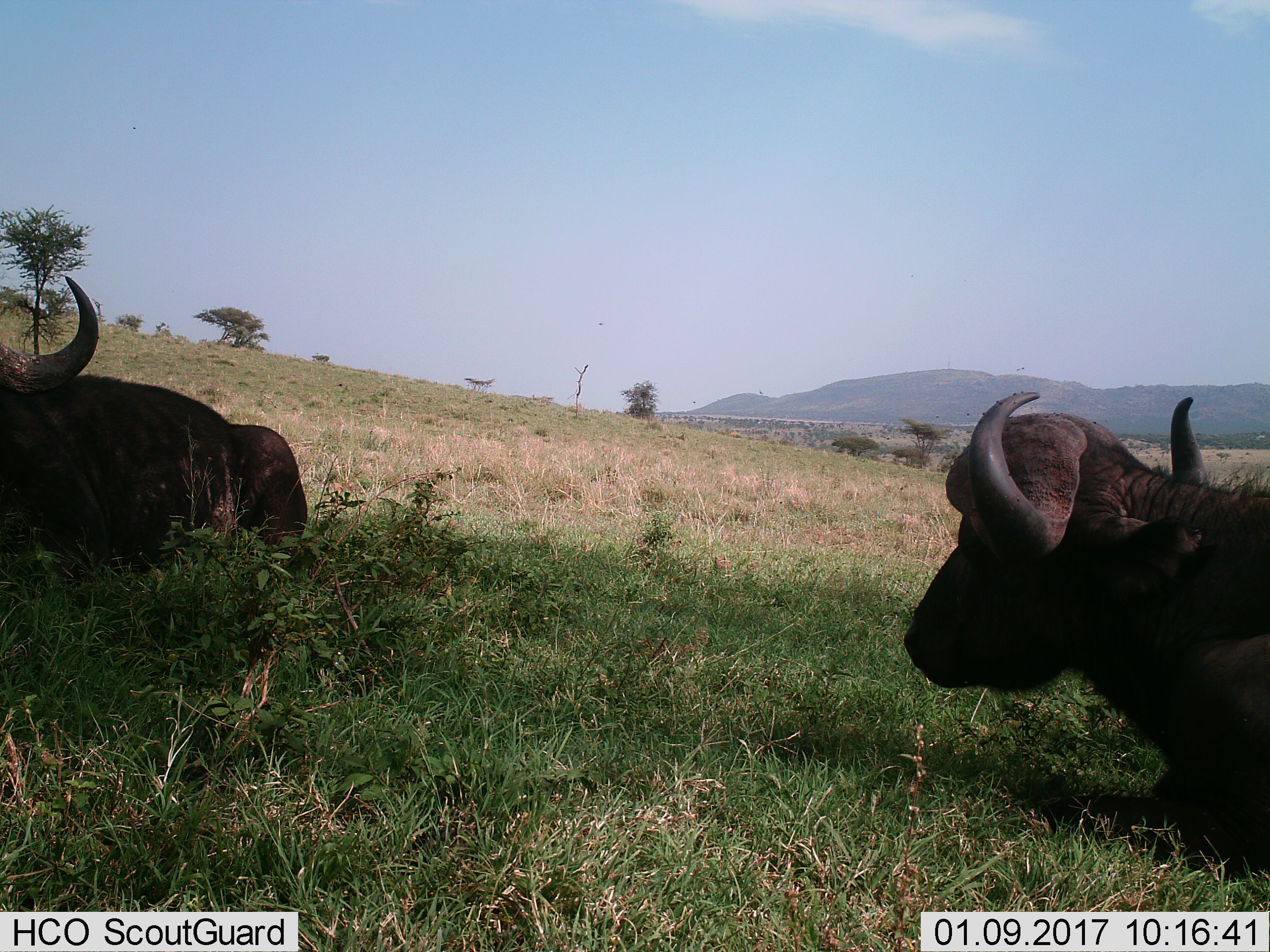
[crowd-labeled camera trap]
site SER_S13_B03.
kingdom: Animalia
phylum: Chordata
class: Mammalia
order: Artiodactyla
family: Bovidae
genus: Syncerus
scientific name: Syncerus caffer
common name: african buffalo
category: buffalo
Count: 2.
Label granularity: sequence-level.